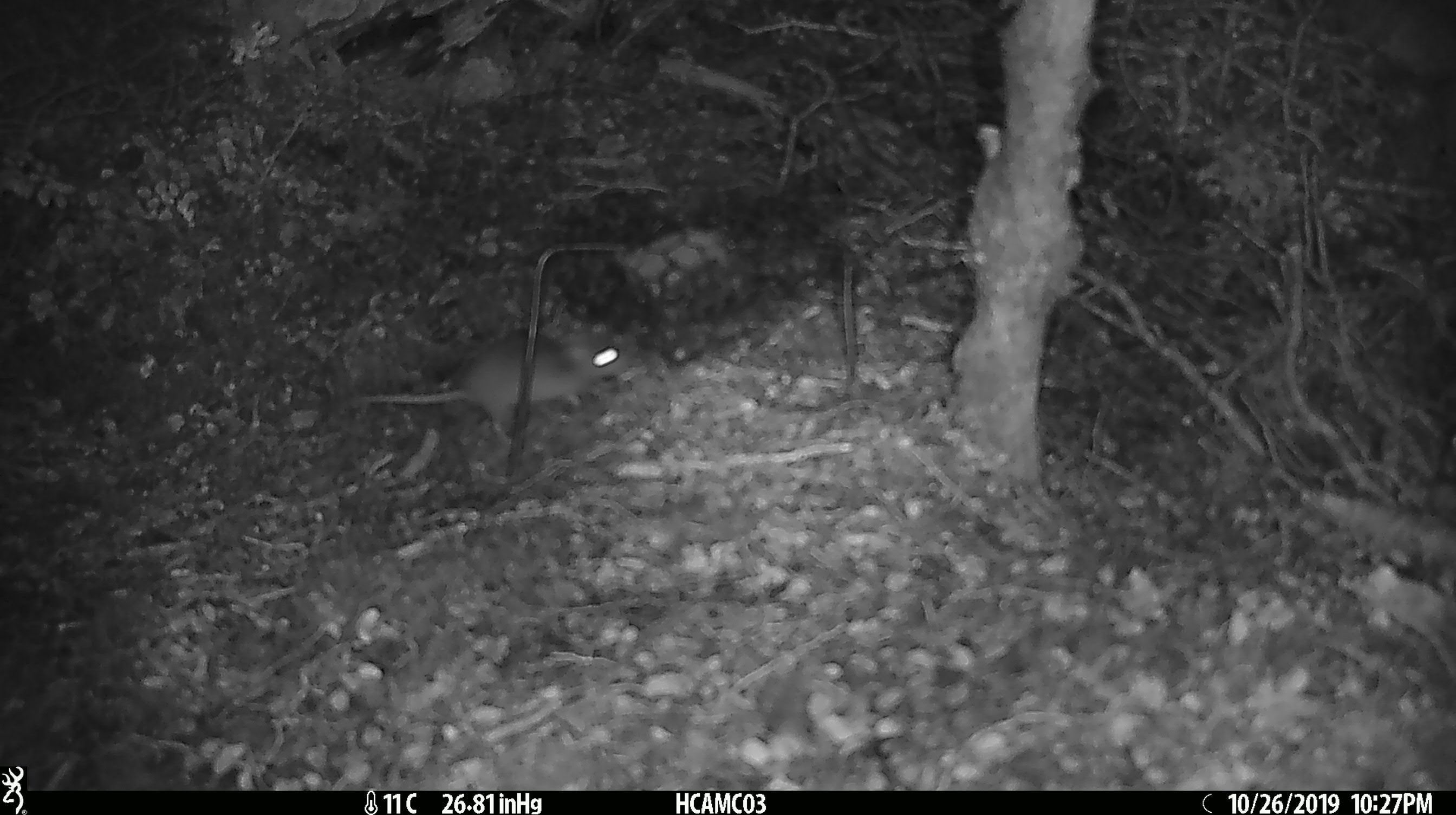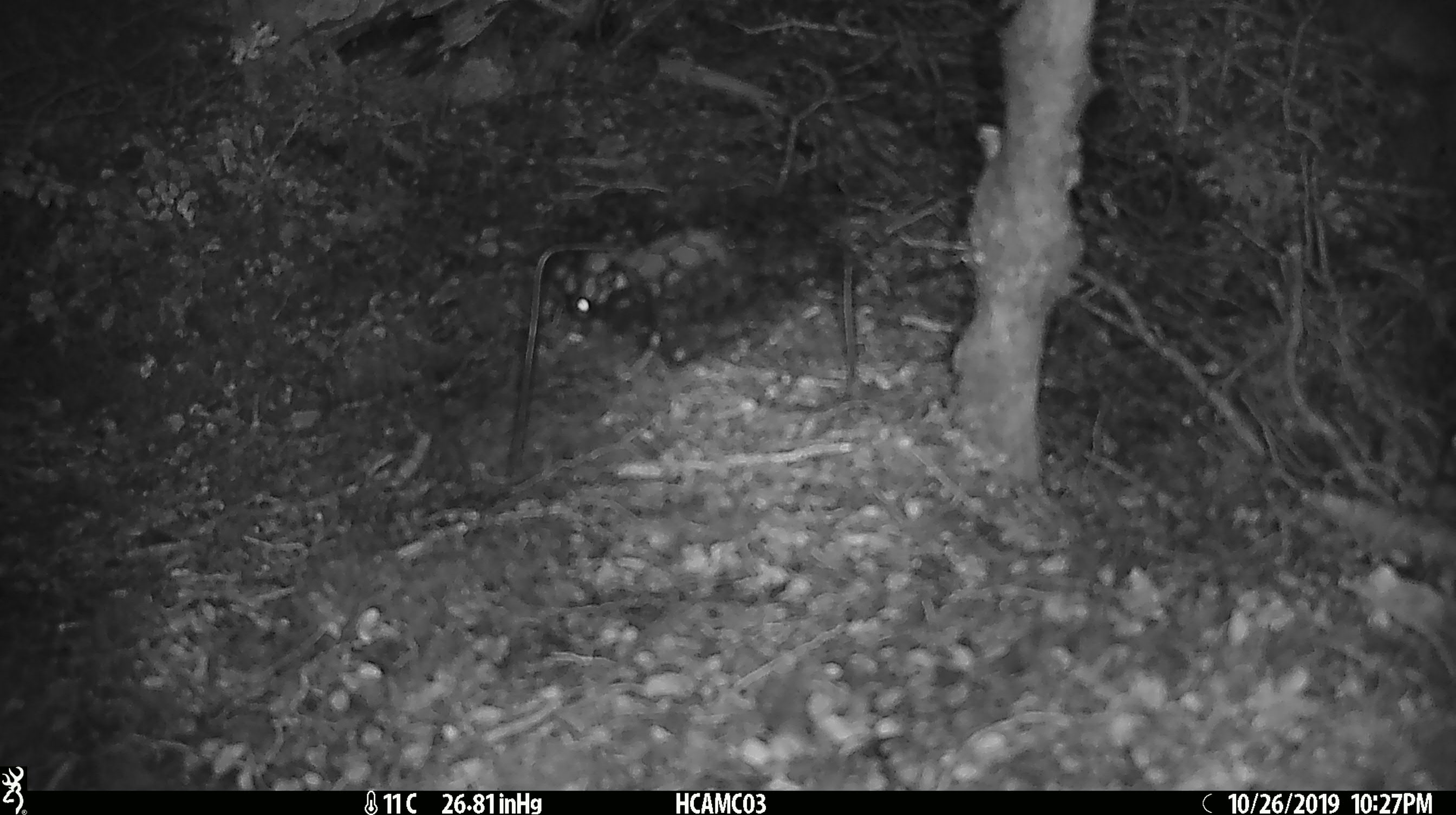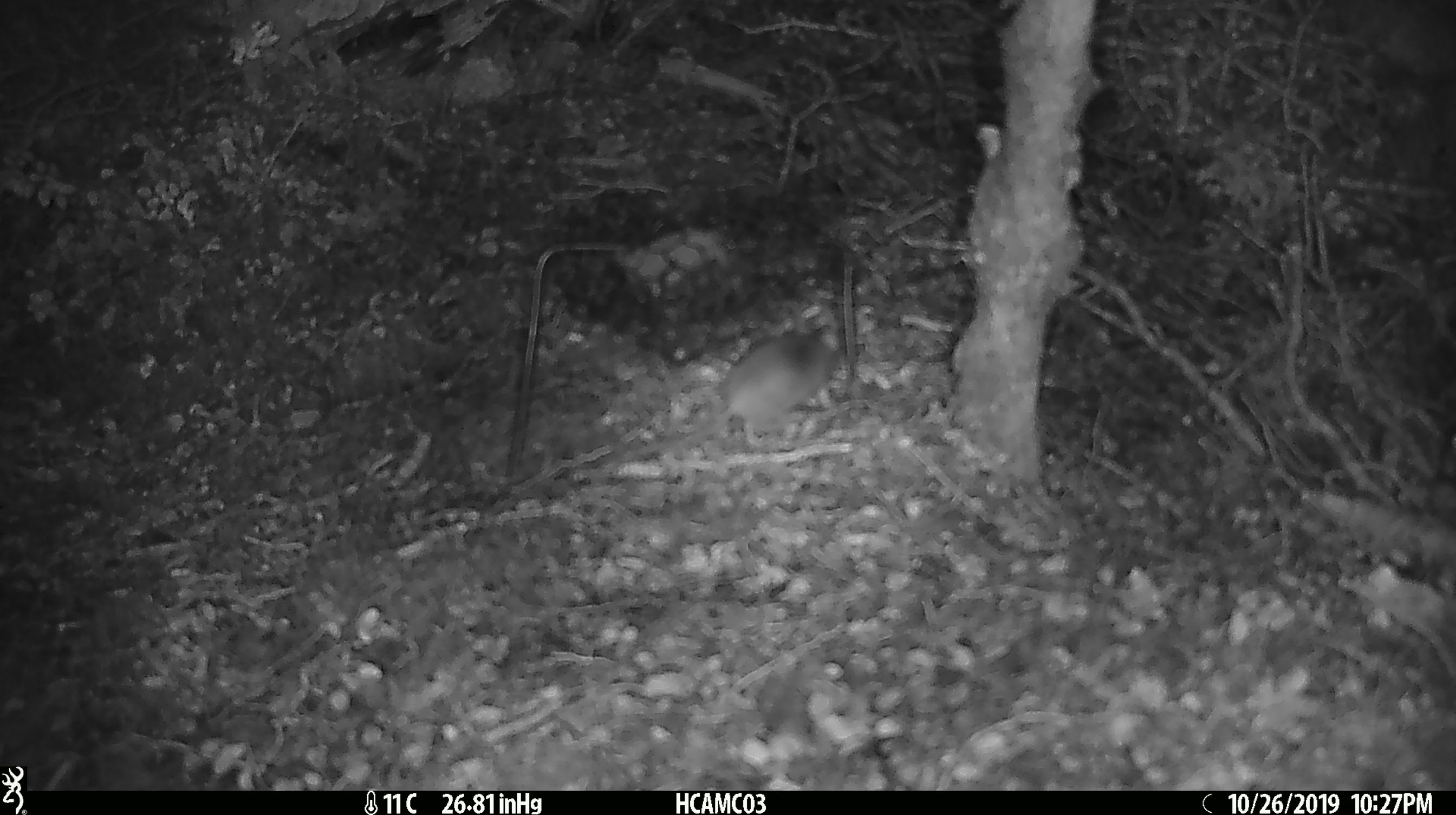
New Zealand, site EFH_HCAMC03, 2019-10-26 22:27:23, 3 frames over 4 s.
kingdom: Animalia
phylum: Chordata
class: Mammalia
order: Rodentia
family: Muridae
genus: Mus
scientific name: Mus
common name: mouse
Mouse (Mus).